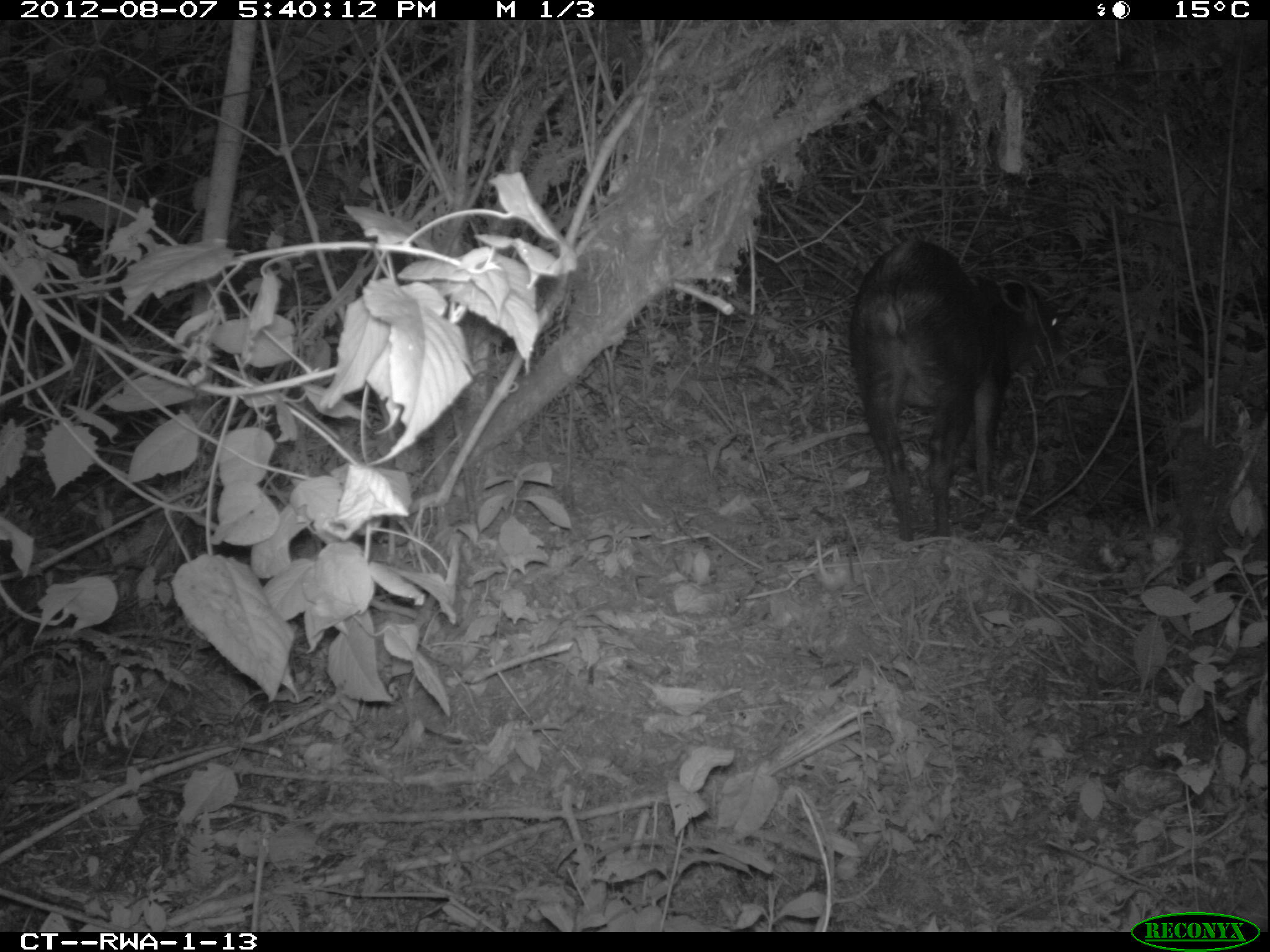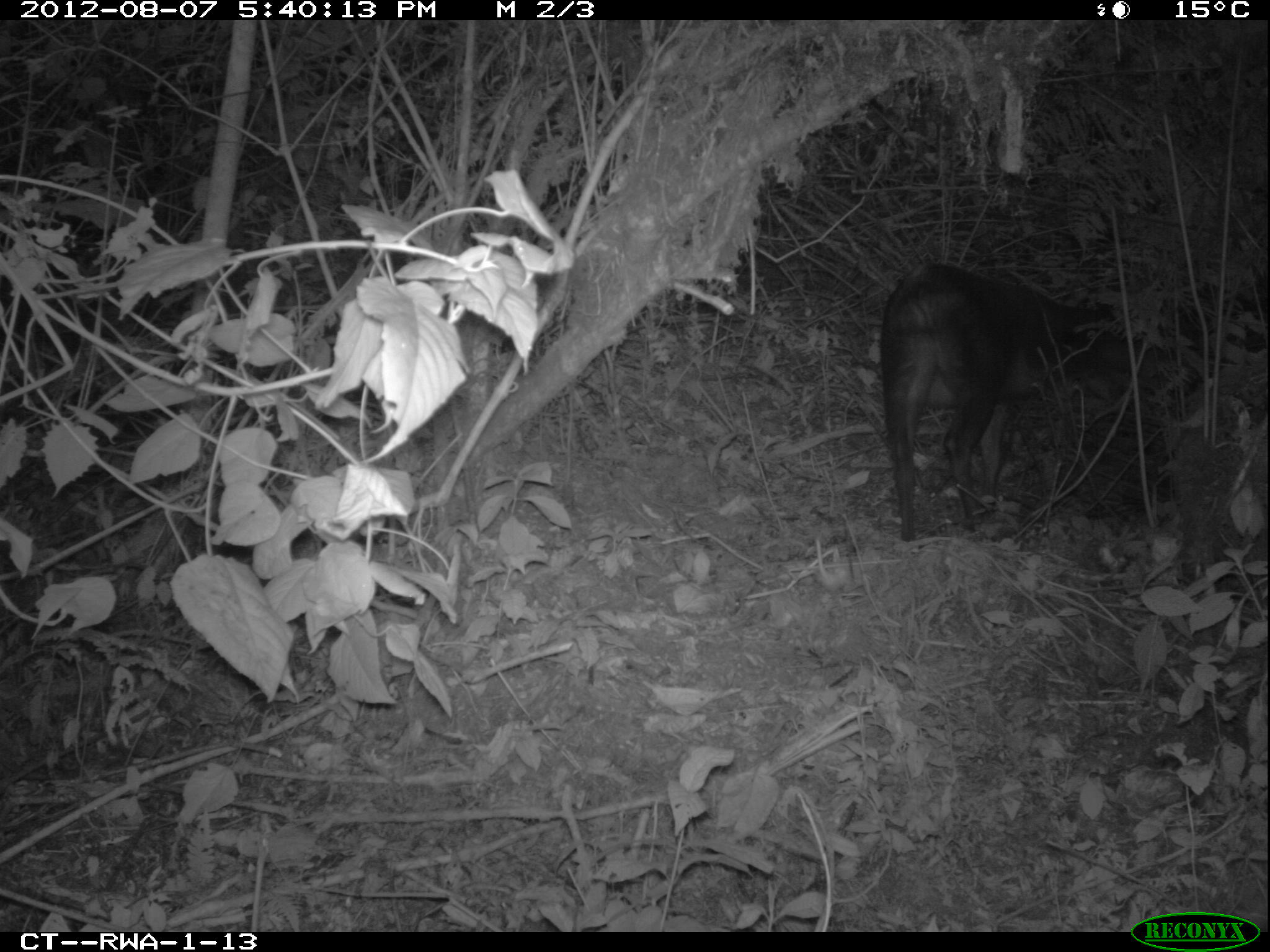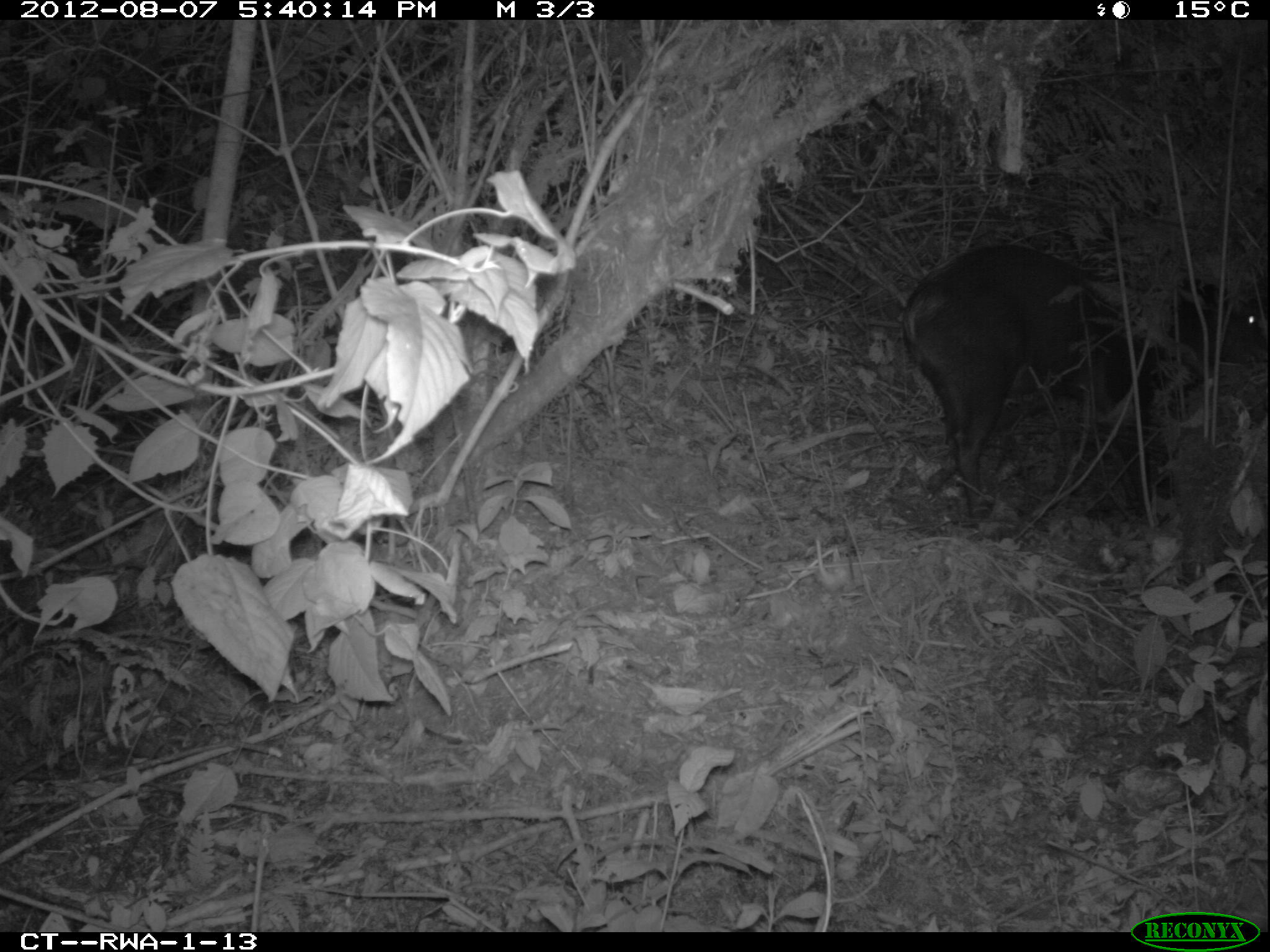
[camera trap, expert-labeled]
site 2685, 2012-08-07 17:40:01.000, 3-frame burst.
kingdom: Animalia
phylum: Chordata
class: Mammalia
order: Artiodactyla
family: Bovidae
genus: Cephalophus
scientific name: Cephalophus silvicultor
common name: light-backed duiker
Cephalophus silvicultor (light-backed duiker), count 1.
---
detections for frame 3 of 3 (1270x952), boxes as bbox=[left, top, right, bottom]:
cephalophus silvicultor: bbox=[899, 242, 1165, 526]; bbox=[1174, 280, 1263, 363]